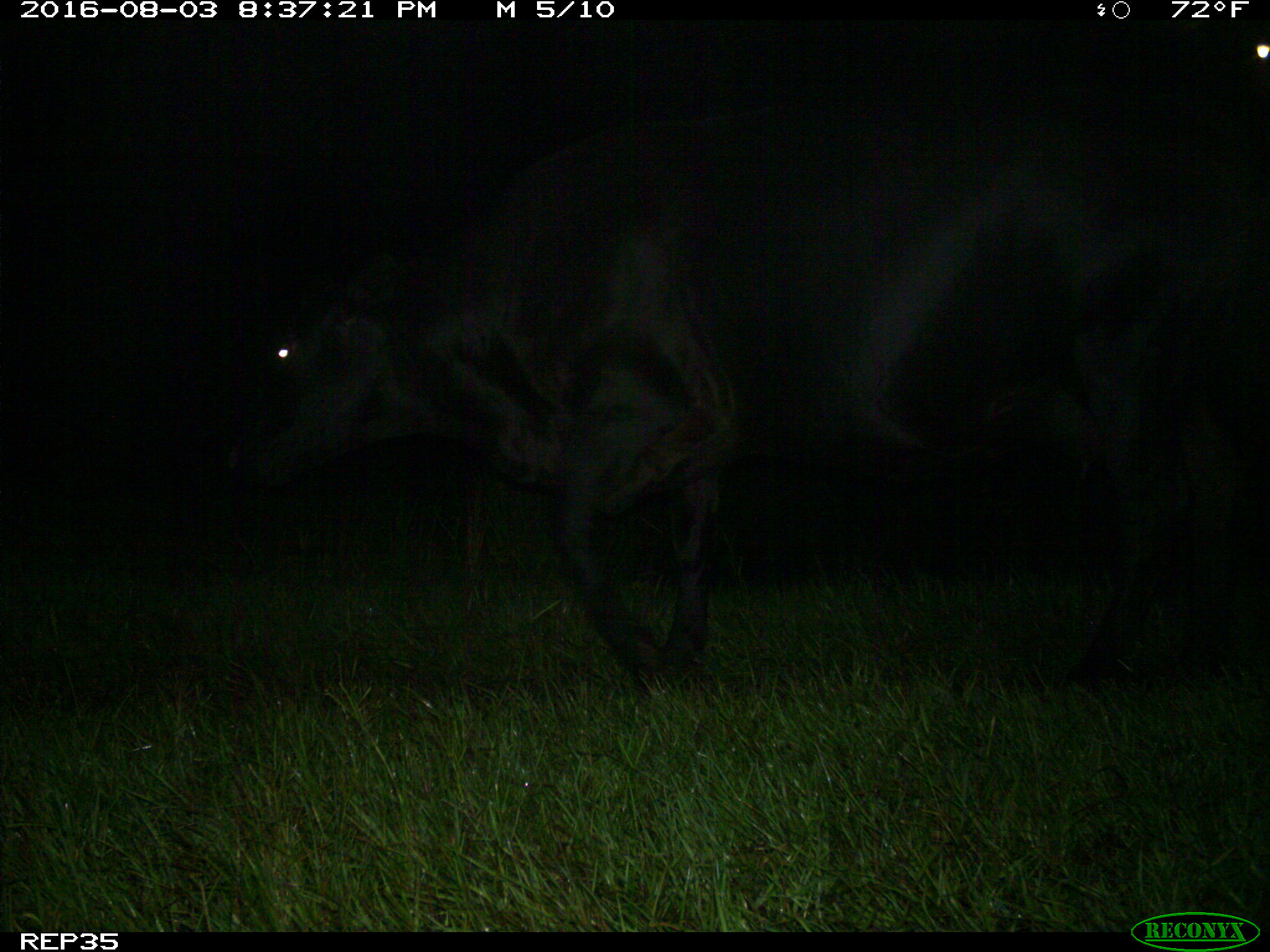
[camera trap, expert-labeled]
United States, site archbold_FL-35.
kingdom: Animalia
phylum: Chordata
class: Mammalia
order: Artiodactyla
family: Bovidae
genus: Bos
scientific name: Bos taurus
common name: domestic cow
Bos taurus (domestic cow).